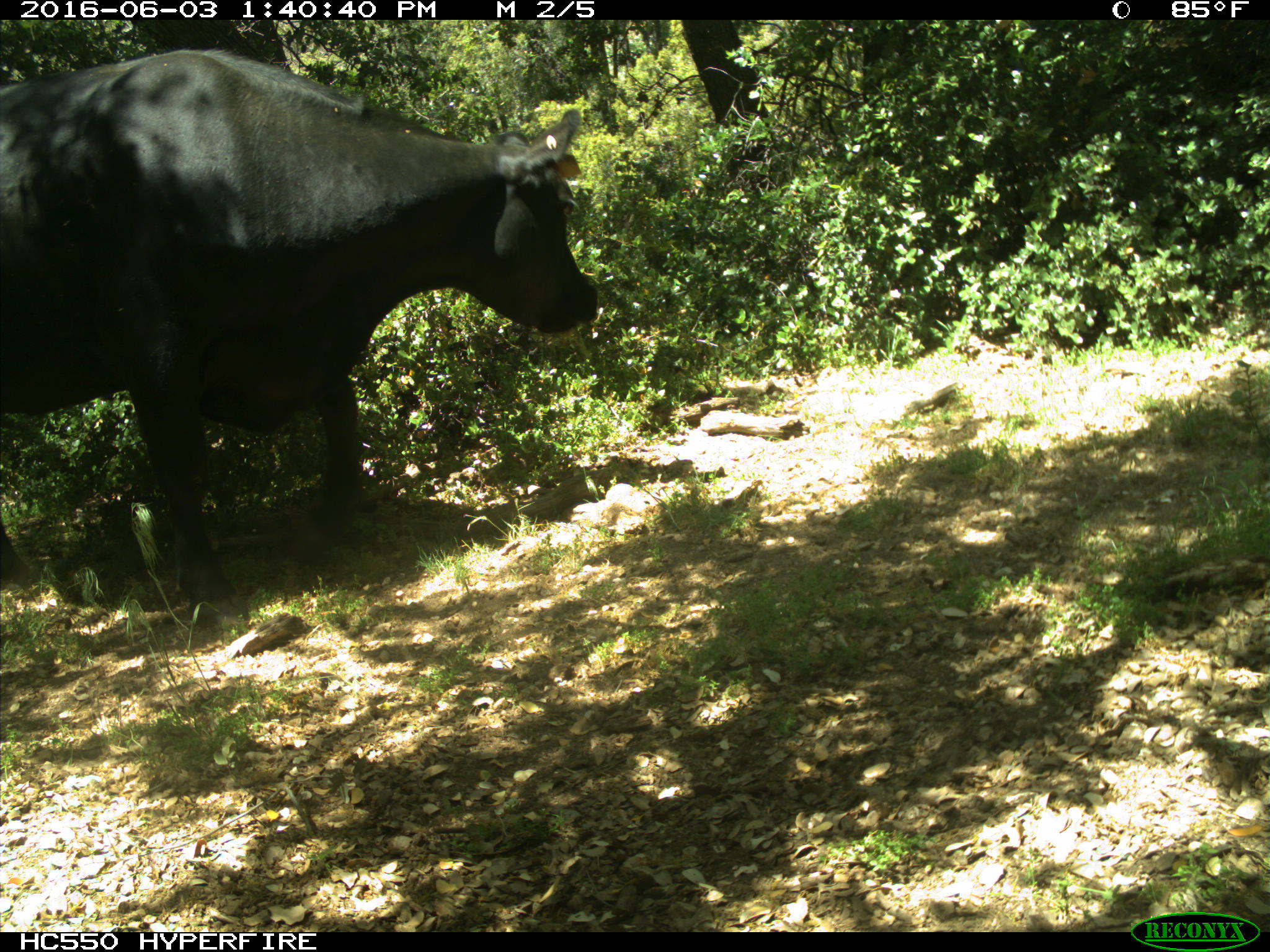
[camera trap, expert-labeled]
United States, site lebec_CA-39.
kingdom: Animalia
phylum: Chordata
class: Mammalia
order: Artiodactyla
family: Bovidae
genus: Bos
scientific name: Bos taurus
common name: domestic cow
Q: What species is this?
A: Bos taurus (domestic cow).